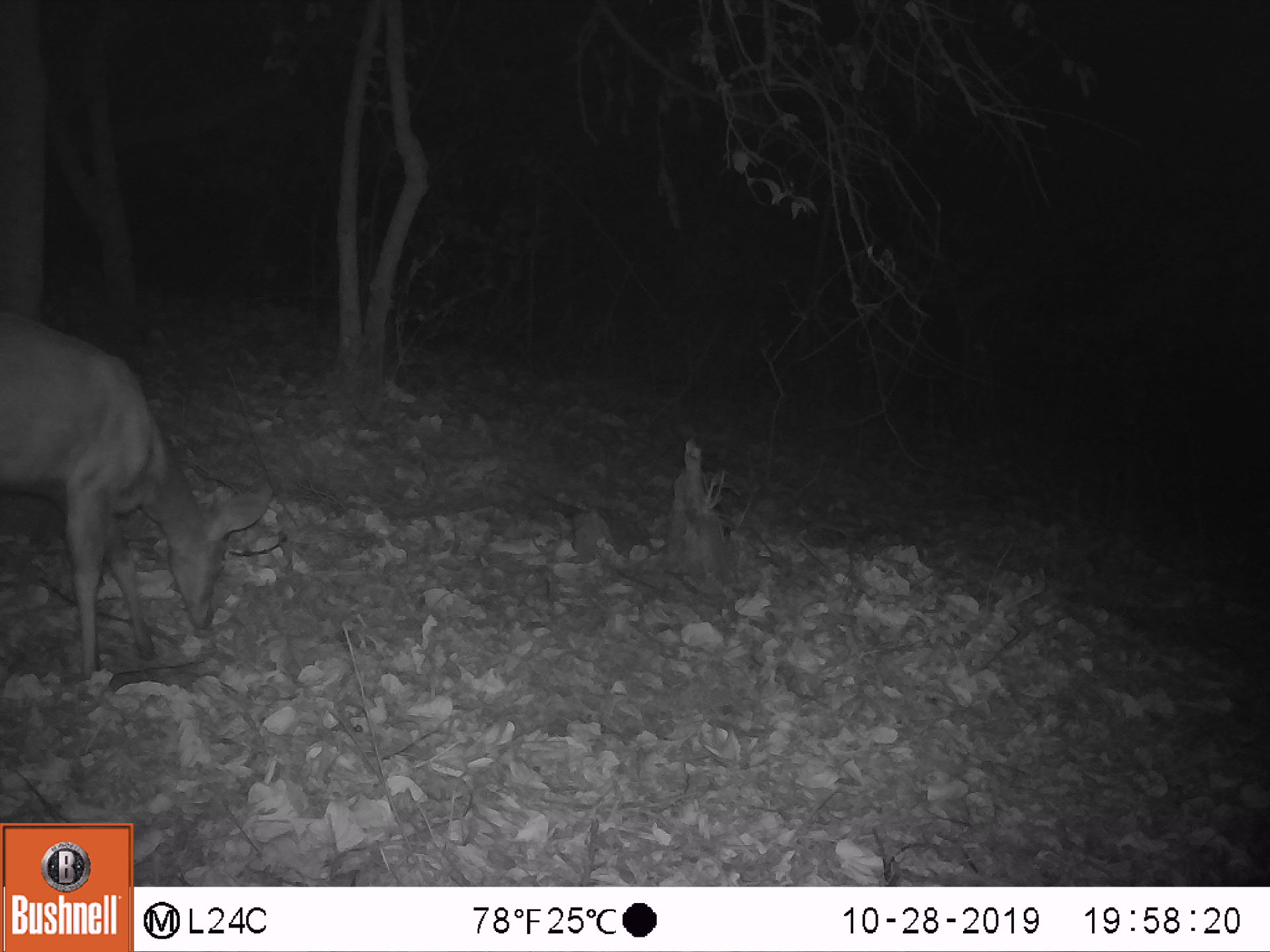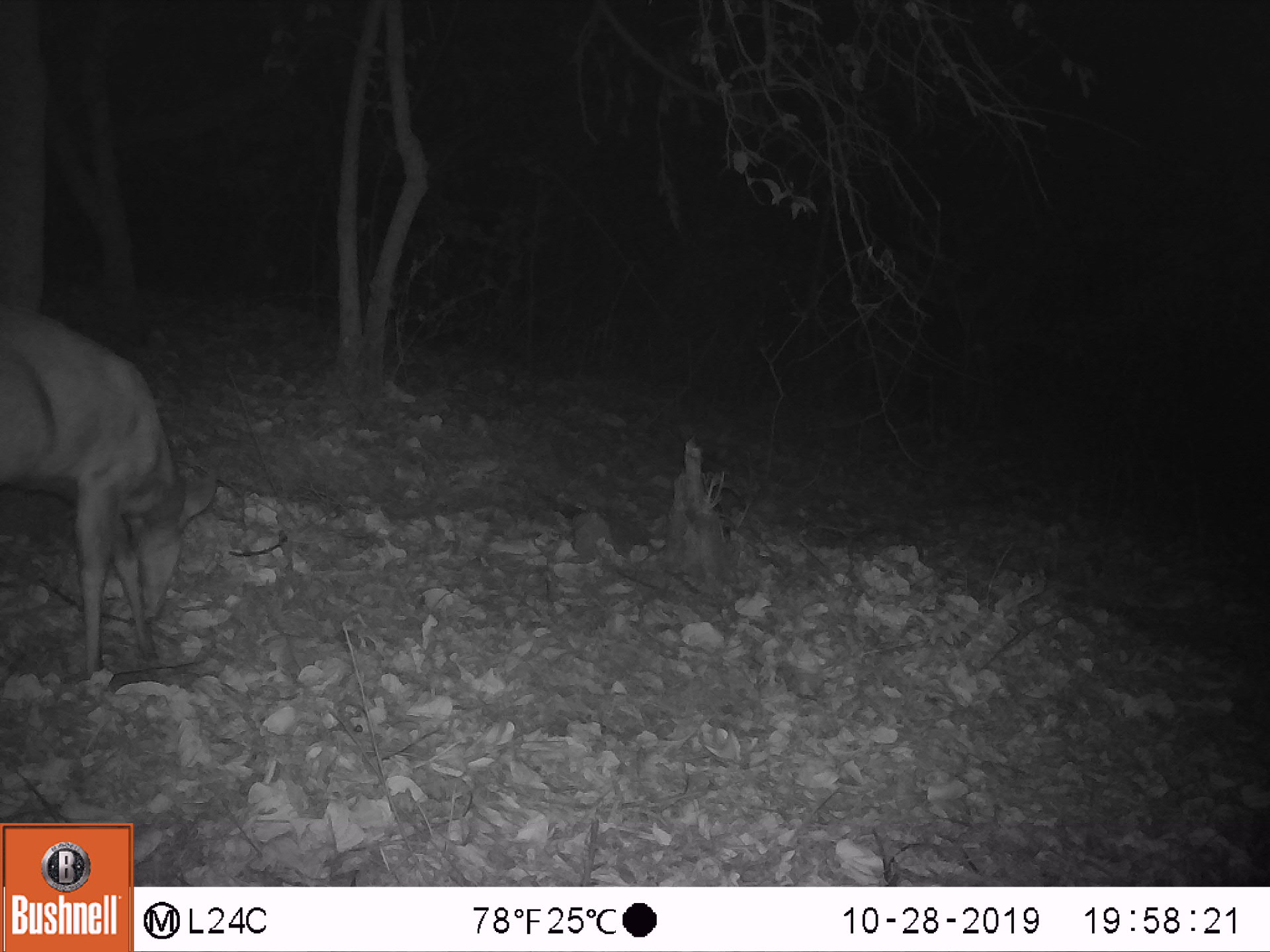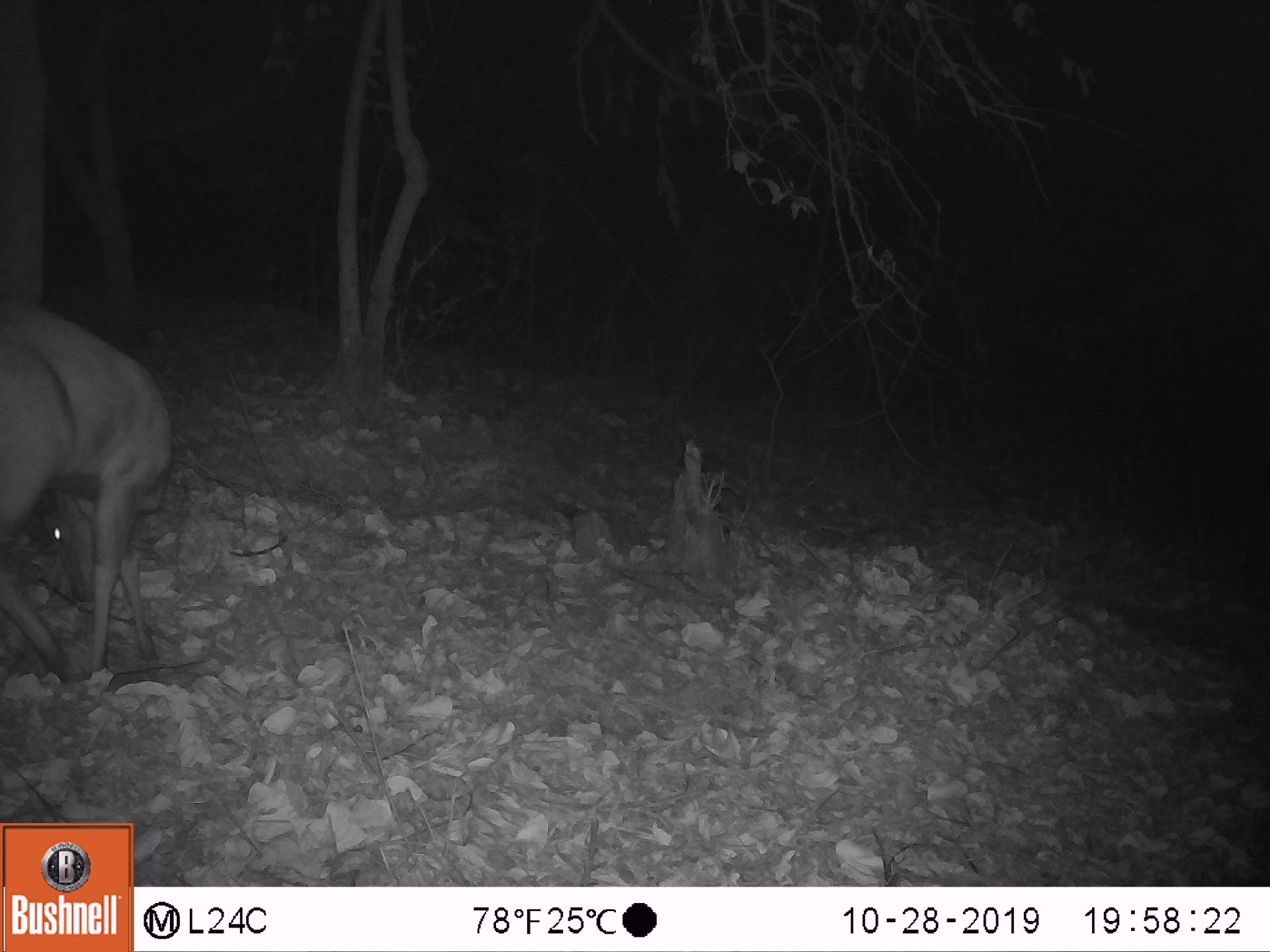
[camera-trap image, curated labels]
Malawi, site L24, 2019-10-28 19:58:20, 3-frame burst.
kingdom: Animalia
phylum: Chordata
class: Mammalia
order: Artiodactyla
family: Bovidae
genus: Tragelaphus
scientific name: Tragelaphus sylvaticus sylvaticus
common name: cape bushbuck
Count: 1.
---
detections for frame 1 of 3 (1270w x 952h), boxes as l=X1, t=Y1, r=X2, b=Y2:
cape bushbuck: l=3, t=300, r=274, b=684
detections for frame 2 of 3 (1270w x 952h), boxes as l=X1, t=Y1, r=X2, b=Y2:
cape bushbuck: l=5, t=299, r=234, b=686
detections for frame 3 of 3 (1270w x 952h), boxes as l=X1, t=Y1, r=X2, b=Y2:
cape bushbuck: l=0, t=289, r=191, b=691